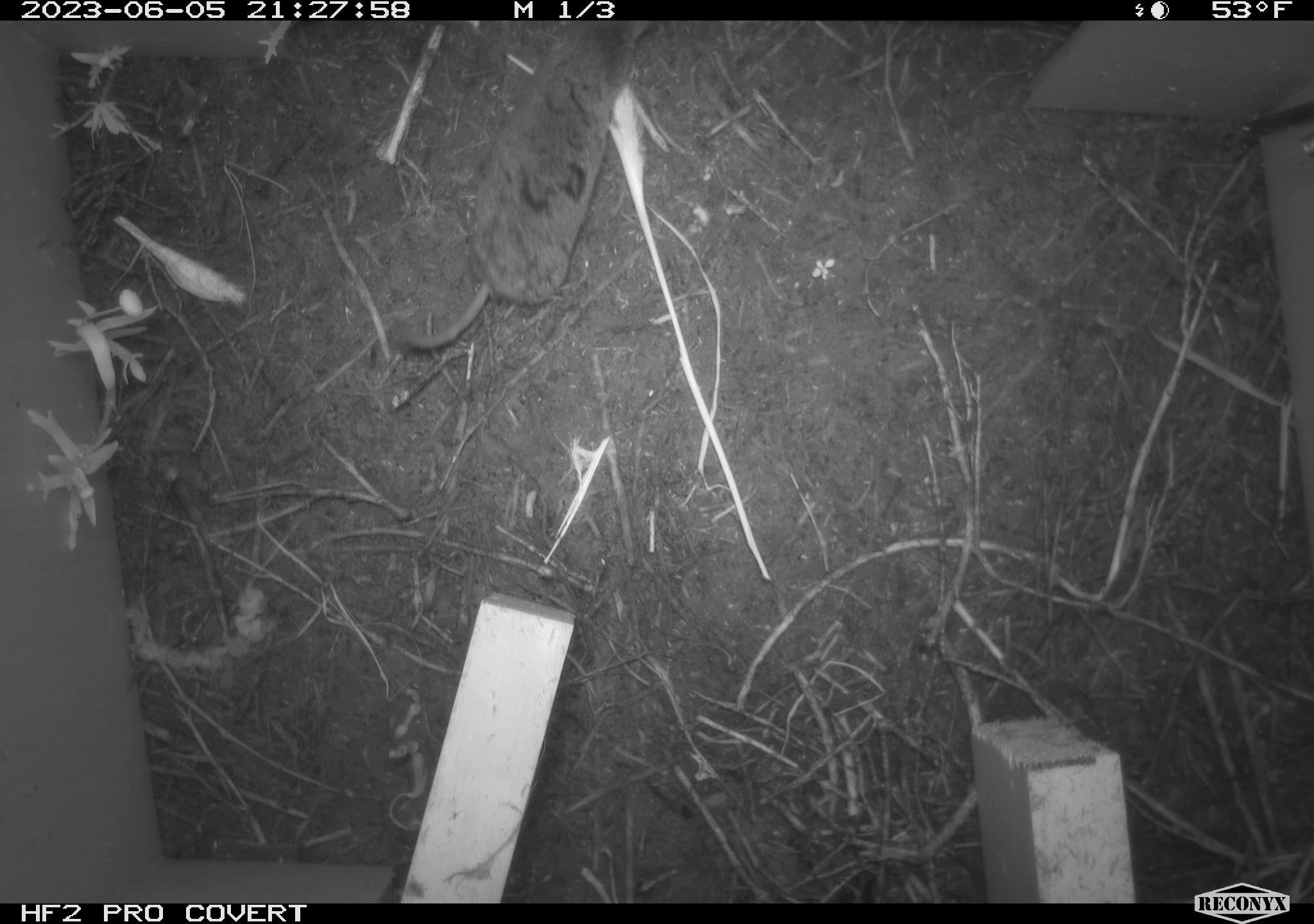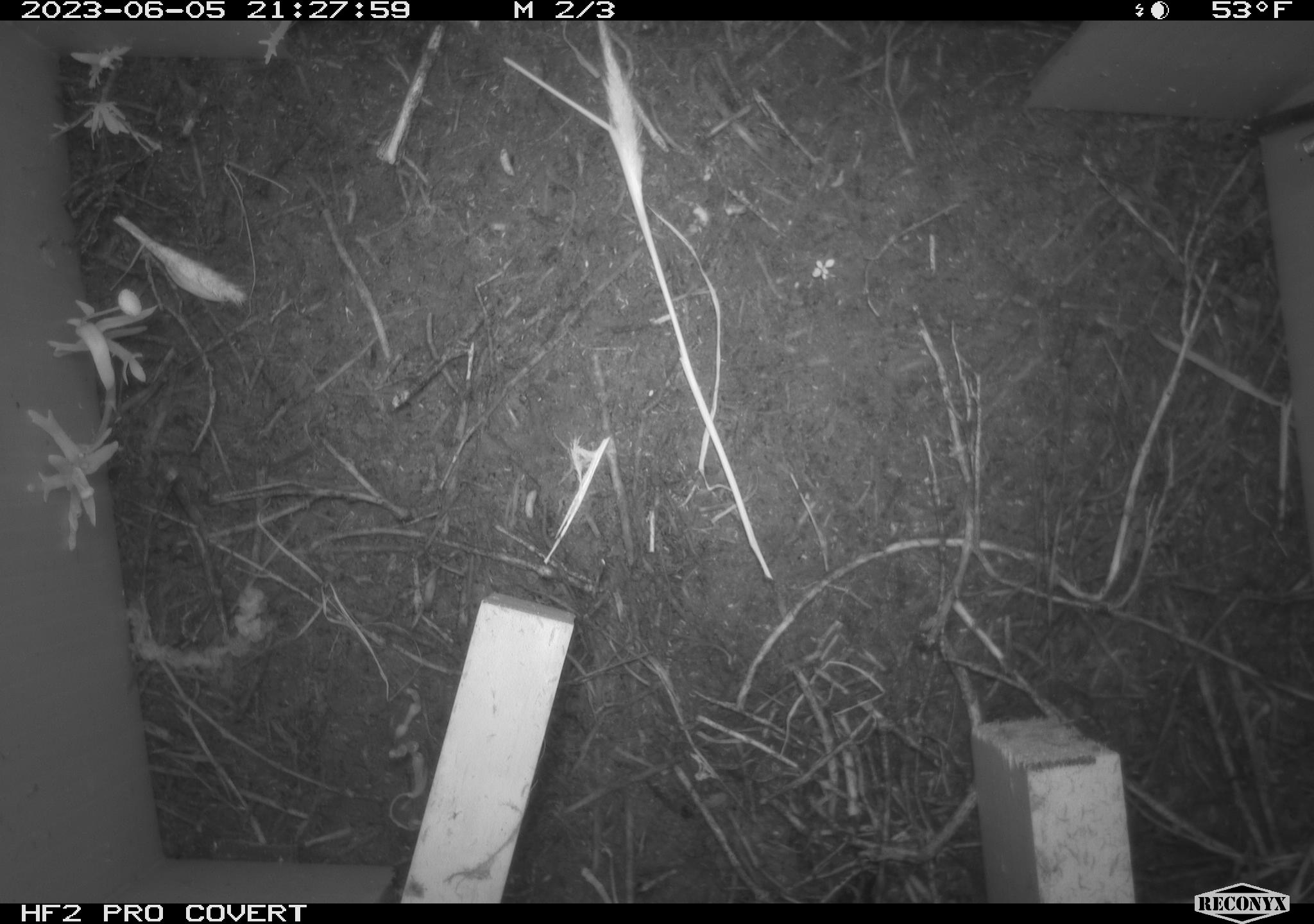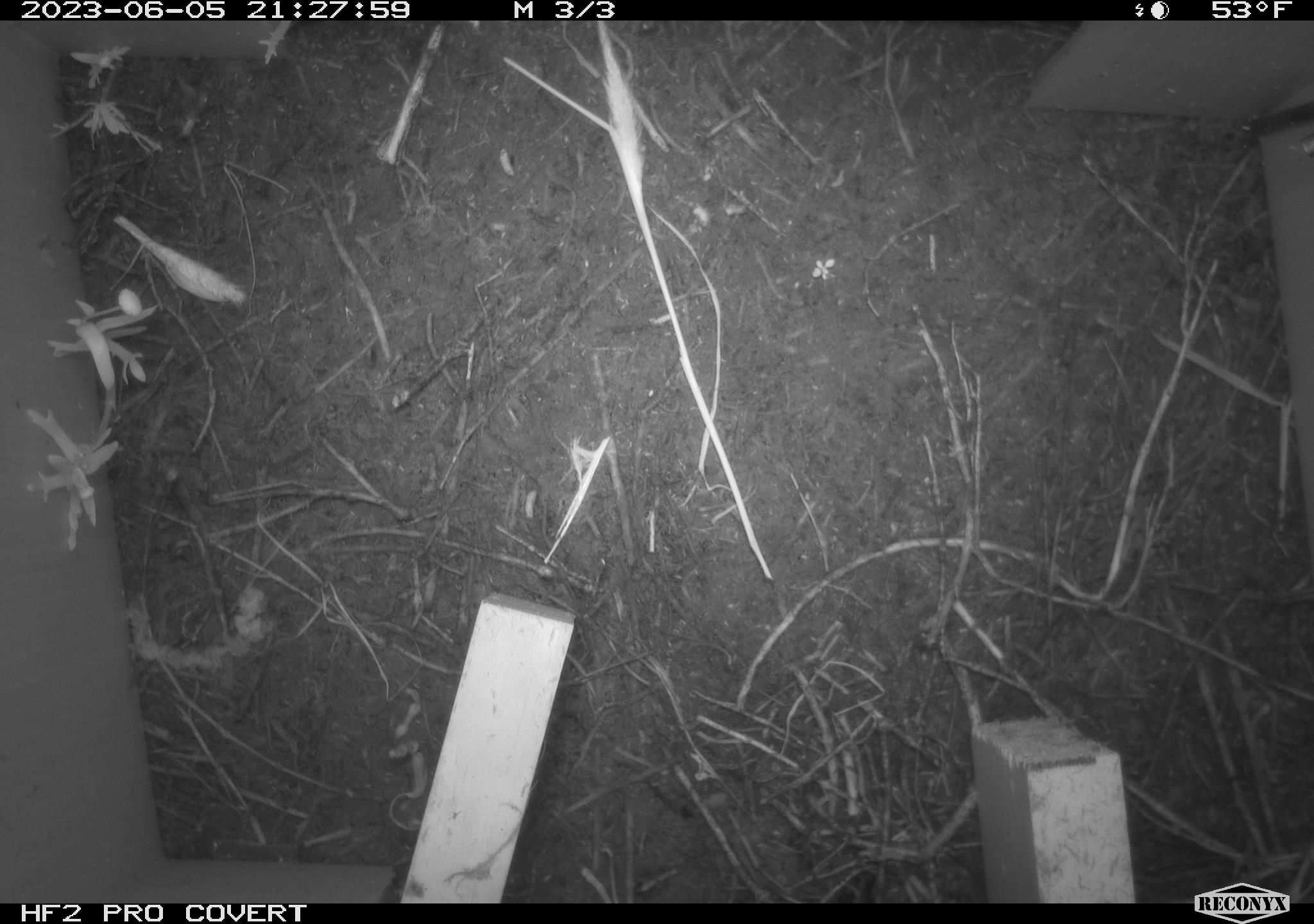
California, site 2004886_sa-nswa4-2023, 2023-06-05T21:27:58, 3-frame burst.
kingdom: Animalia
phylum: Chordata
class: Mammalia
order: Eulipotyphla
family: Soricidae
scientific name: Soricidae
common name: shrews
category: soricidae family